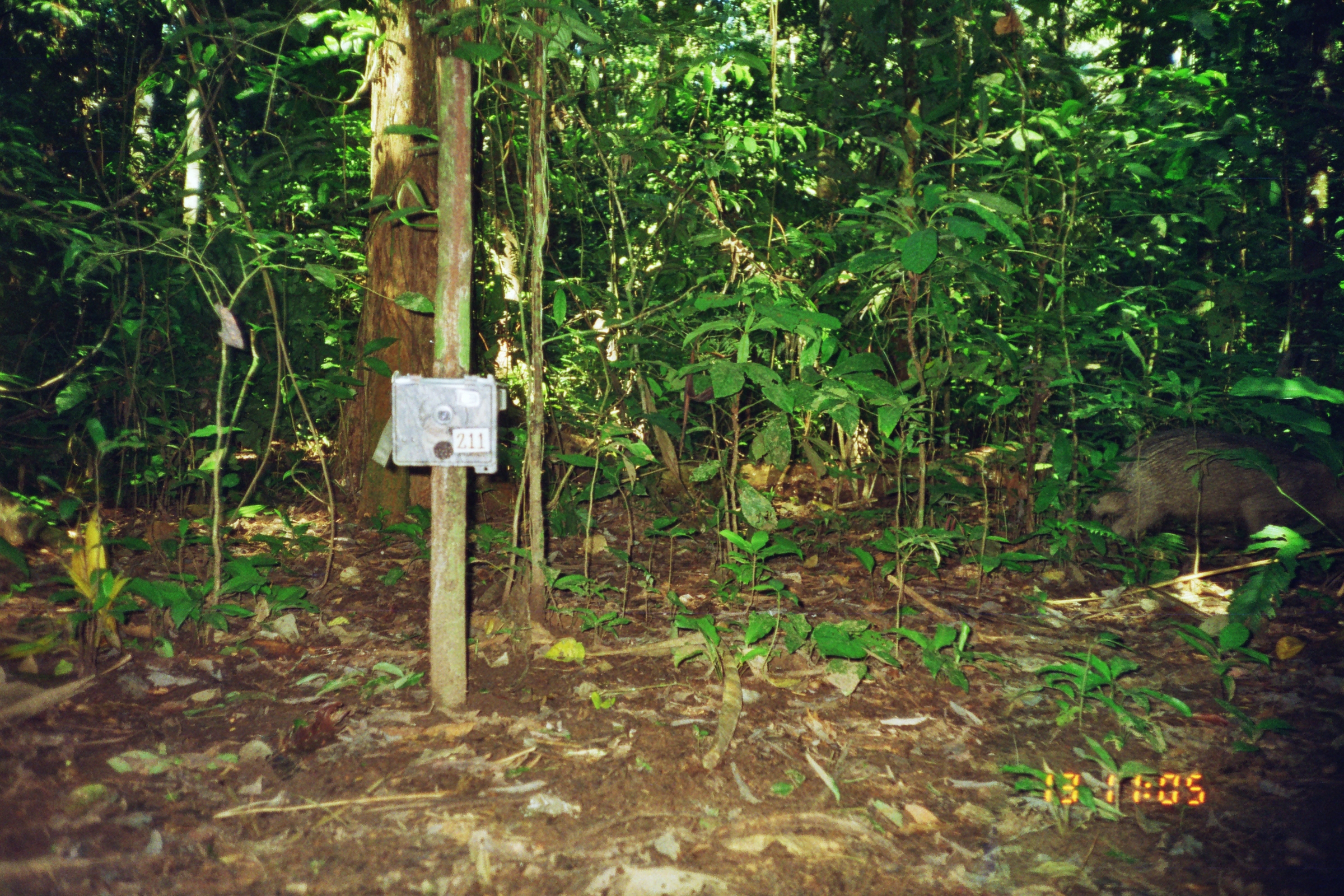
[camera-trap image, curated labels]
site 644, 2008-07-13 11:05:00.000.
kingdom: Animalia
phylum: Chordata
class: Mammalia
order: Artiodactyla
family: Tayassuidae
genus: Tayassu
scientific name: Tayassu pecari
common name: white-lipped peccary